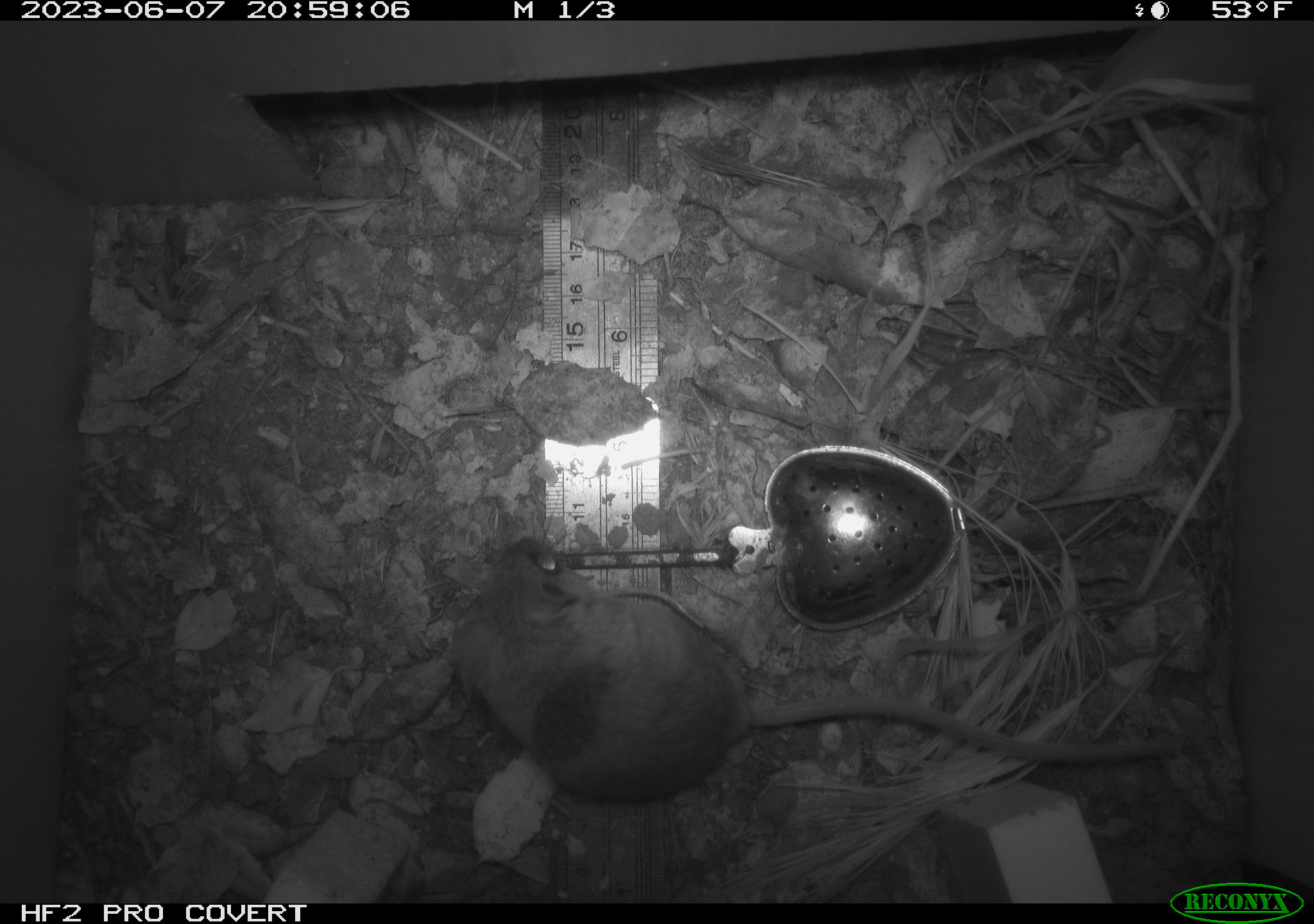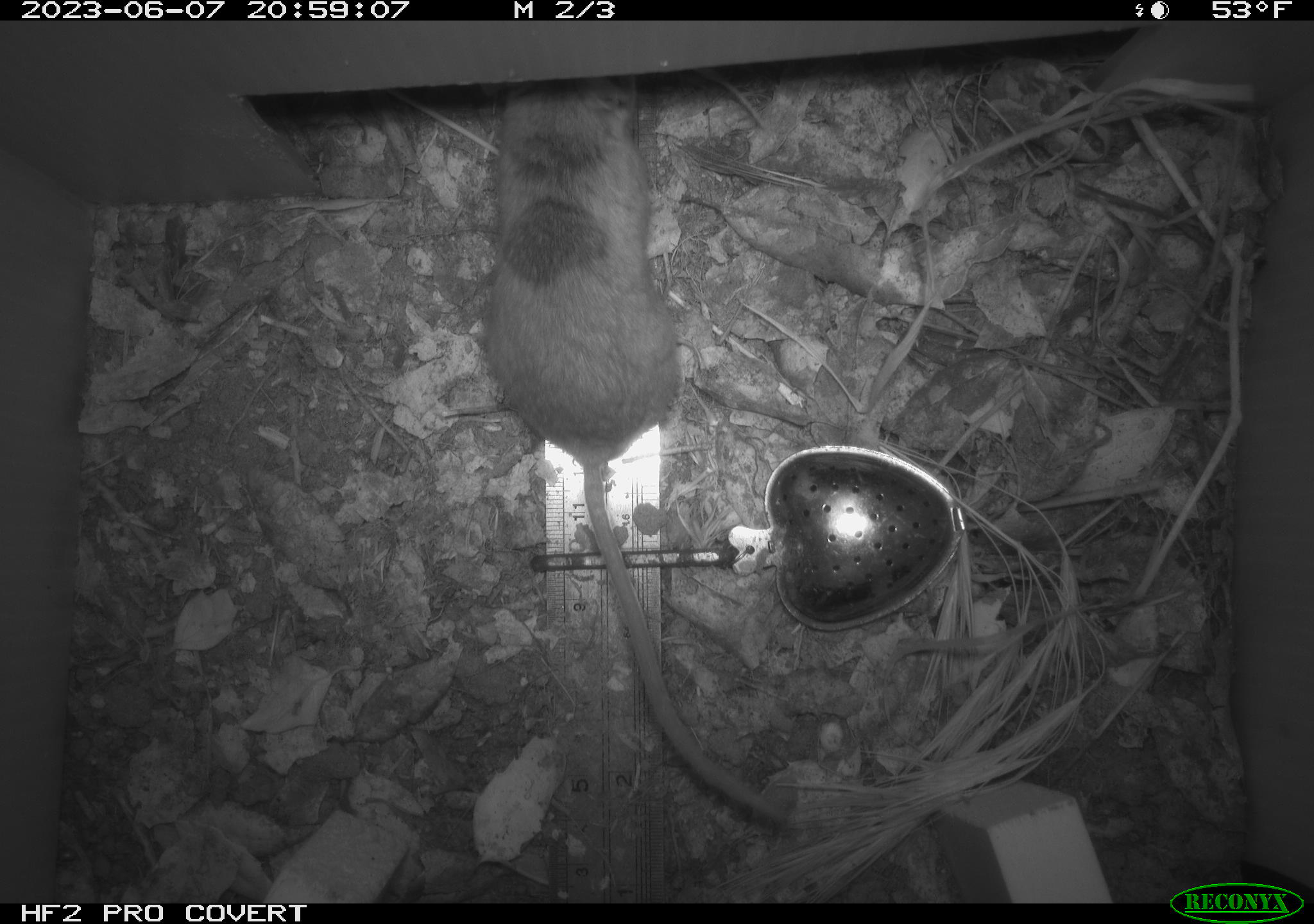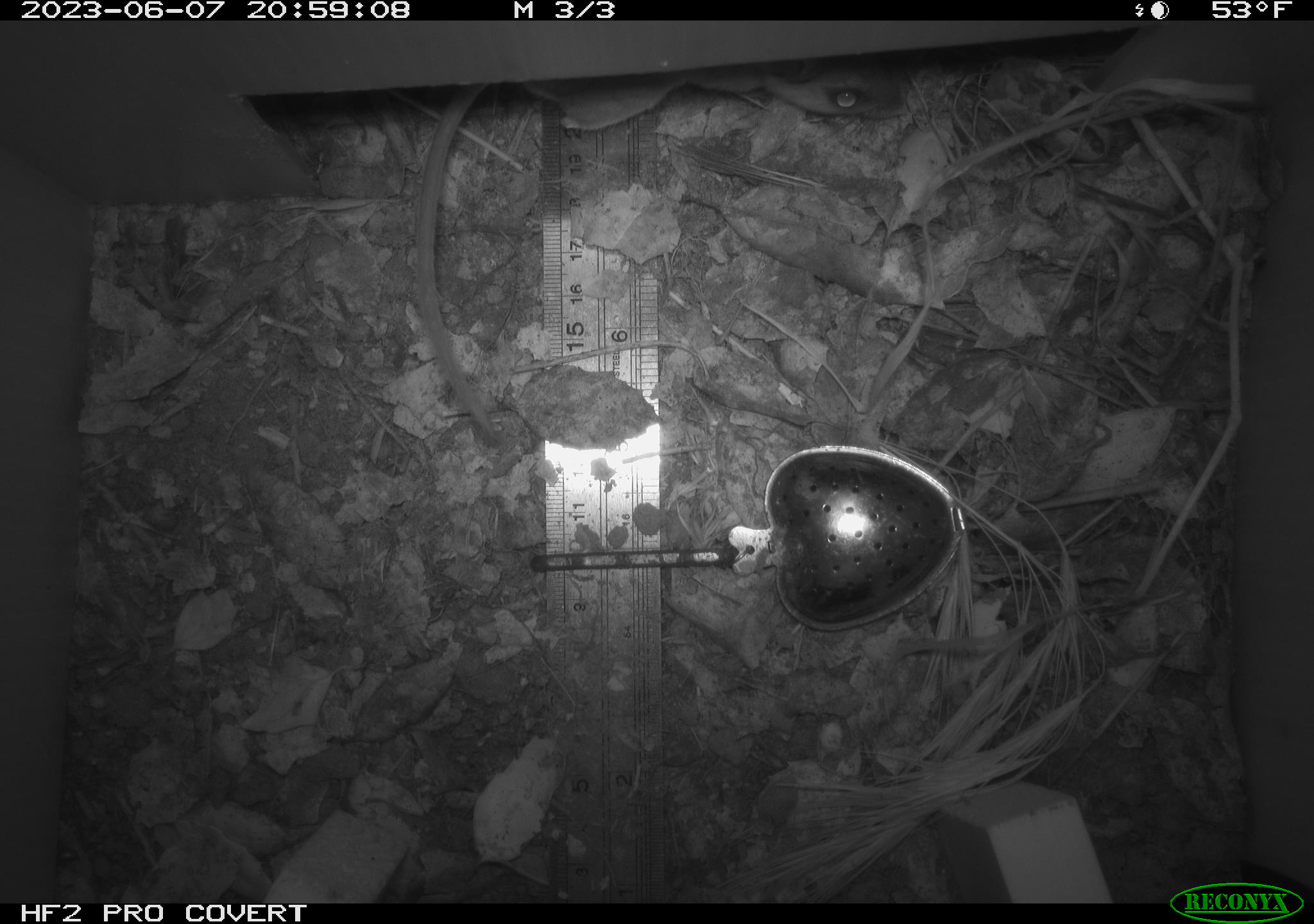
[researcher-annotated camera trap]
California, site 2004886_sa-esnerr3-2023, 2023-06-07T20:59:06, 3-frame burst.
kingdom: Animalia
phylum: Chordata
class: Mammalia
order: Rodentia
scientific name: Rodentia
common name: mouse species